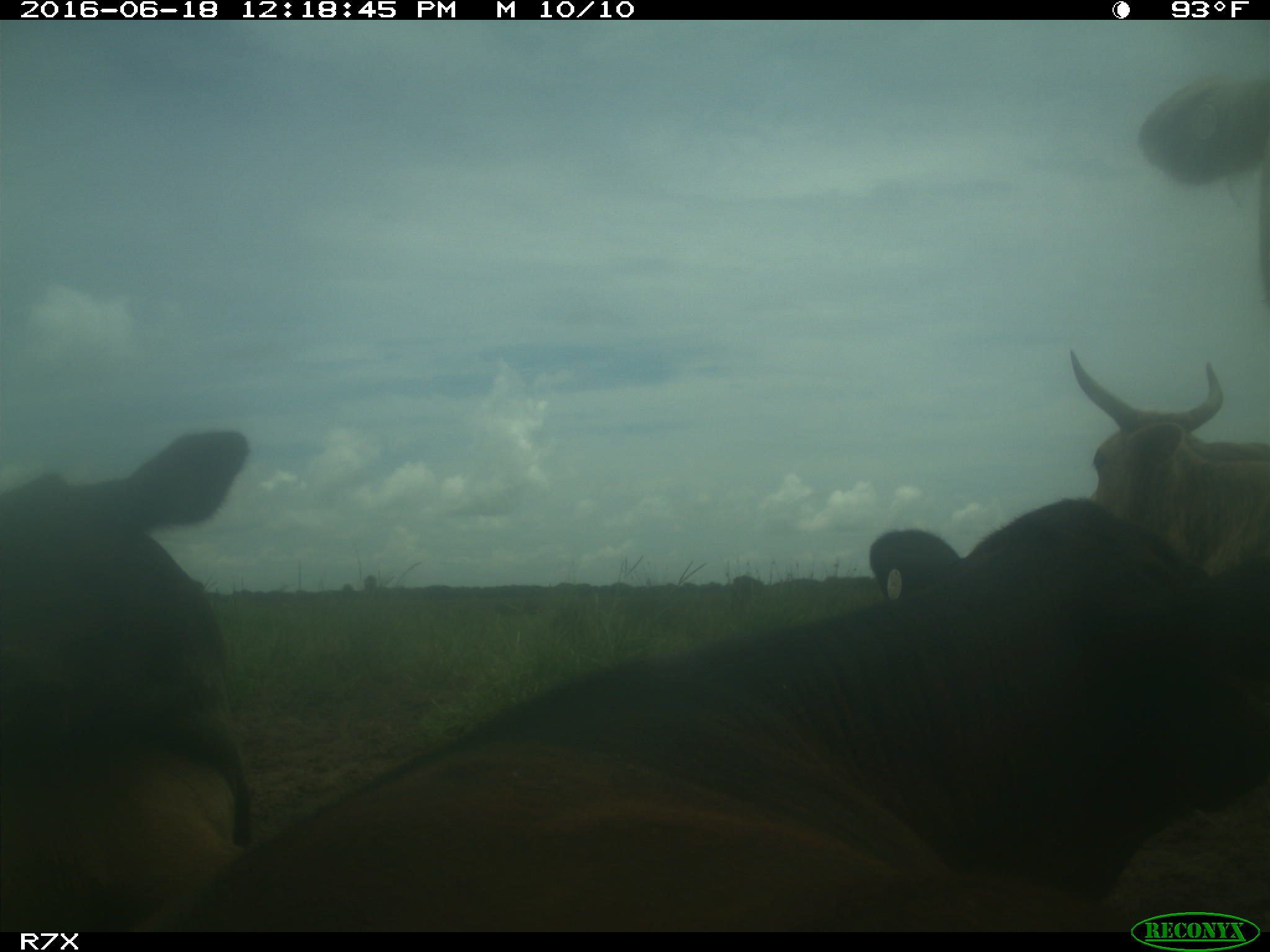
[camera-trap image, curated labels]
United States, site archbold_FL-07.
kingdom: Animalia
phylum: Chordata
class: Mammalia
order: Artiodactyla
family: Bovidae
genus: Bos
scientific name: Bos taurus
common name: domestic cow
Bos taurus (domestic cow).